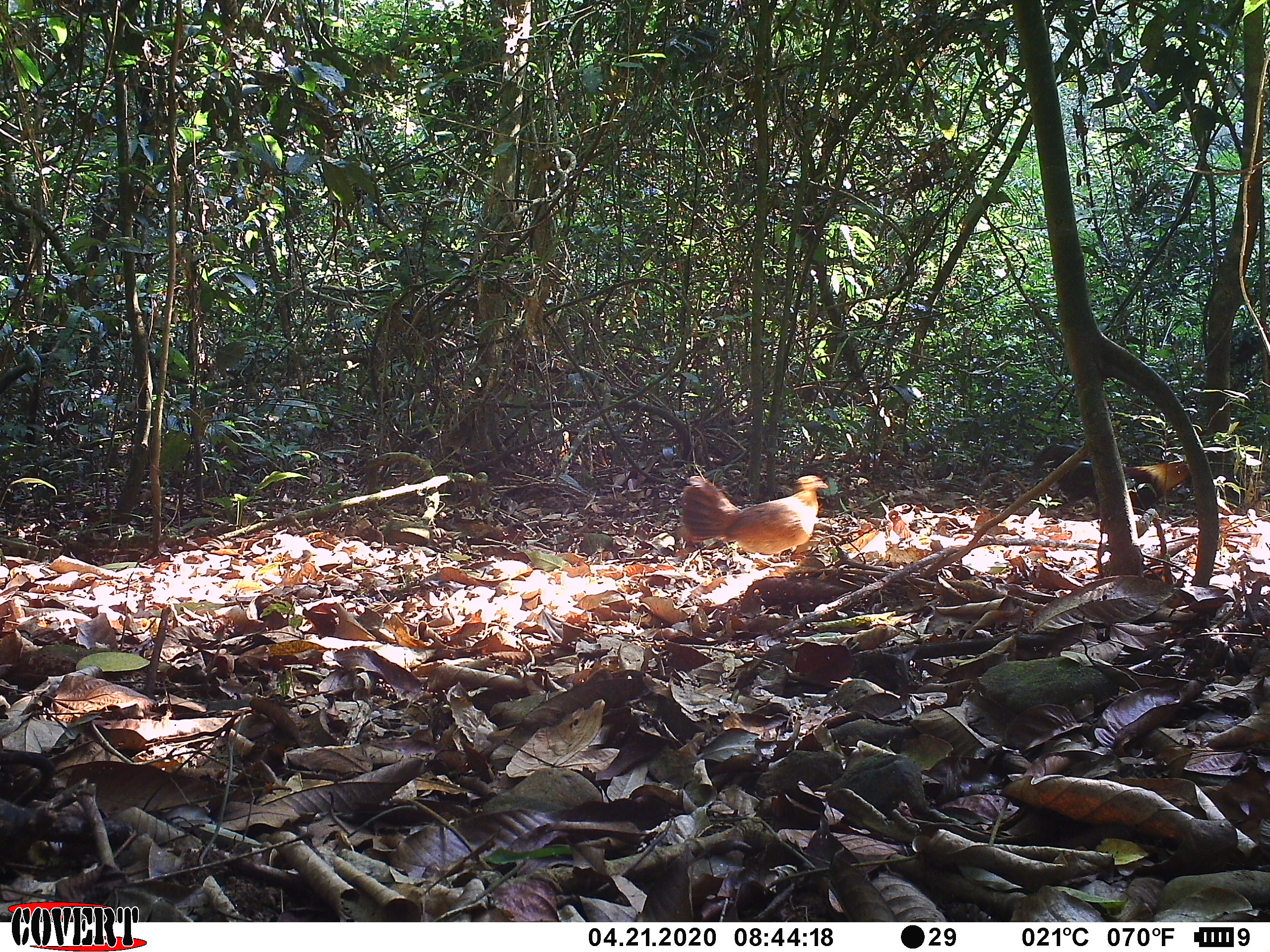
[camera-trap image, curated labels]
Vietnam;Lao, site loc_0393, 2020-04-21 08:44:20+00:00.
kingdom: Animalia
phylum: Chordata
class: Aves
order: Galliformes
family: Phasianidae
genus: Gallus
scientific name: Gallus gallus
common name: red junglefowl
Red junglefowl (Gallus gallus). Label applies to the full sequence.